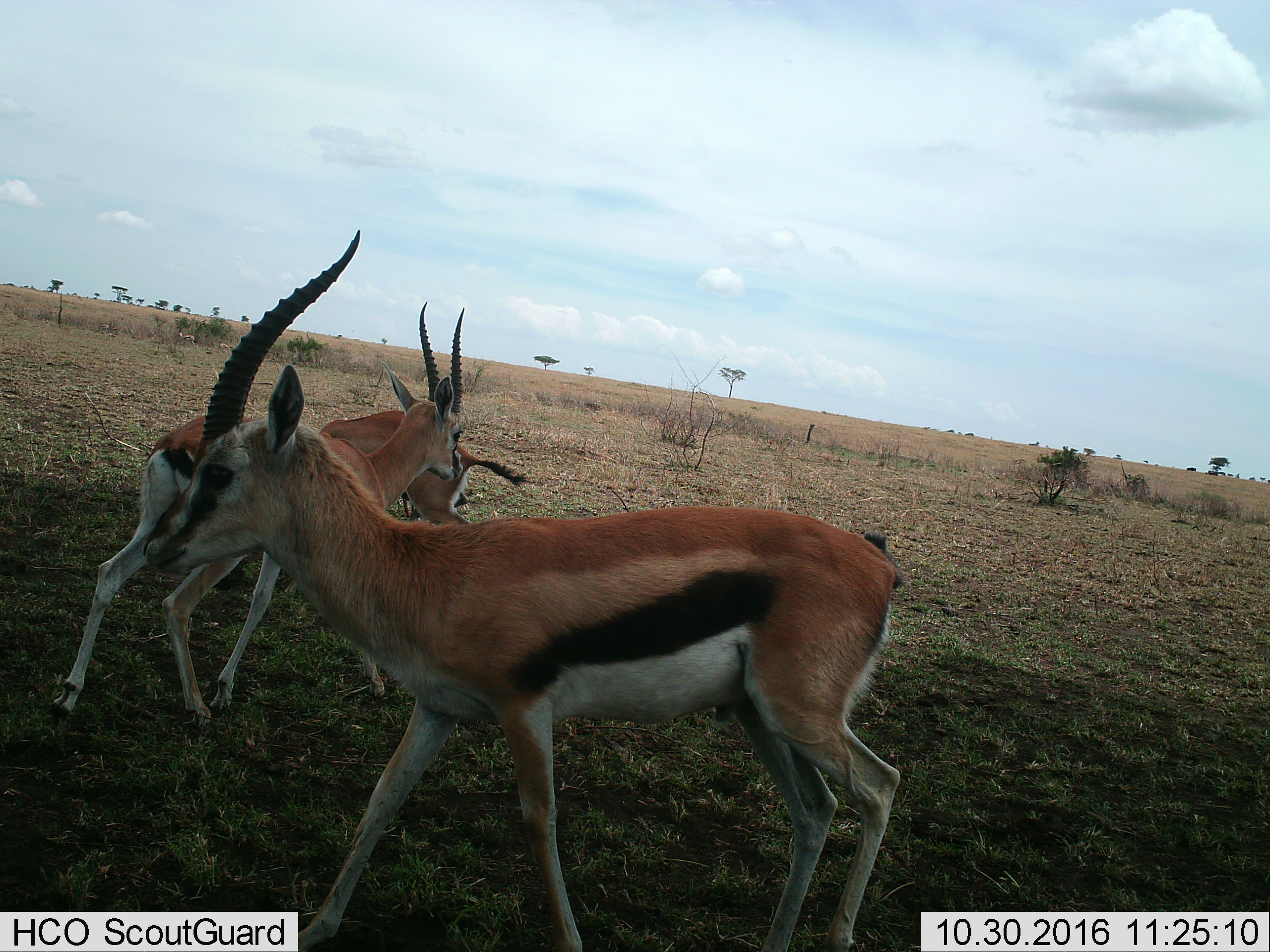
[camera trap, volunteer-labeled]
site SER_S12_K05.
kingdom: Animalia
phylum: Chordata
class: Mammalia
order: Artiodactyla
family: Bovidae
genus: Eudorcas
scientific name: Eudorcas thomsonii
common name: thomson's gazelle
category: gazellethomsons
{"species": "gazellethomsons (thomson's gazelle) (Eudorcas thomsonii)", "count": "3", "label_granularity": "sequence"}